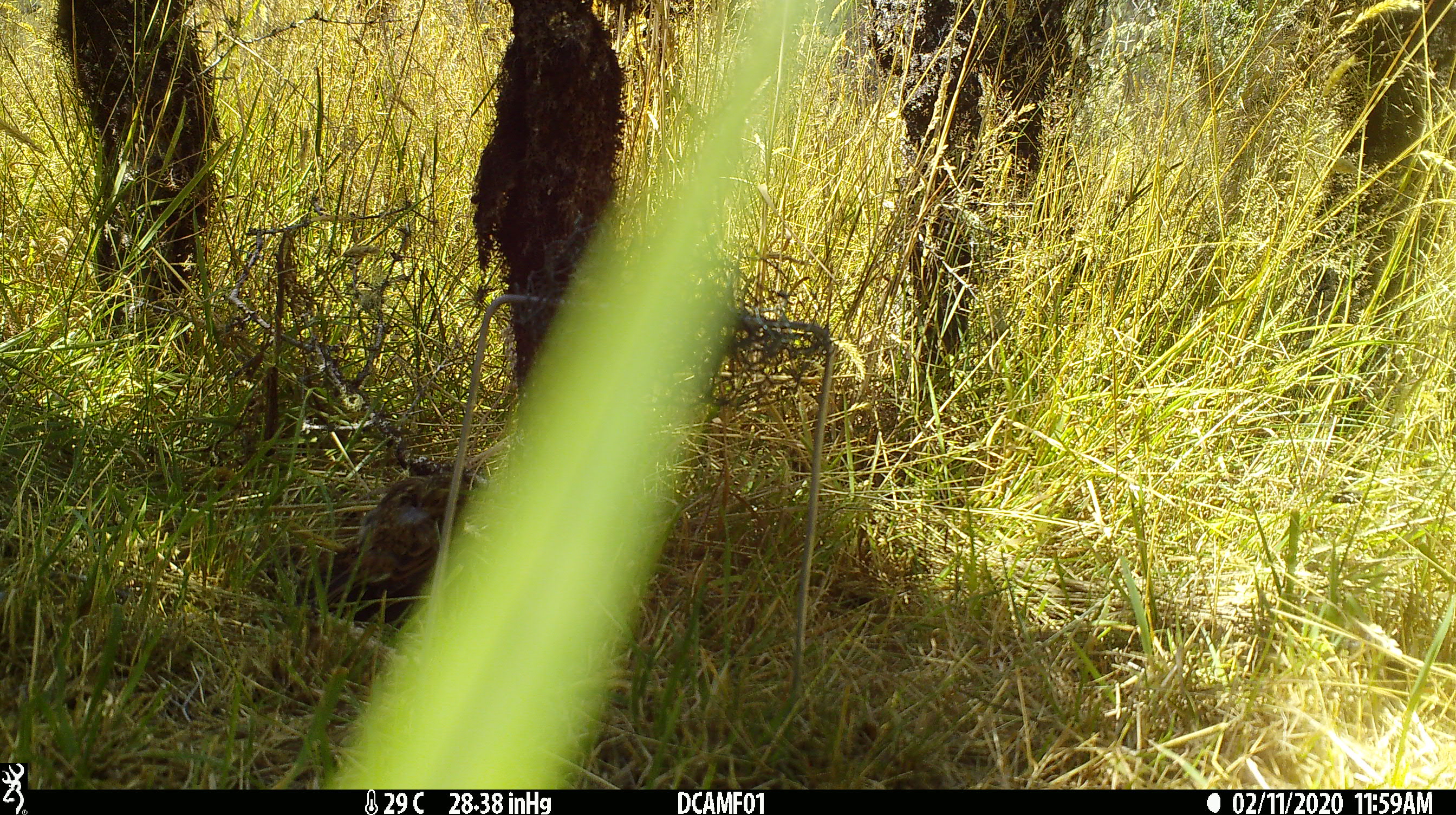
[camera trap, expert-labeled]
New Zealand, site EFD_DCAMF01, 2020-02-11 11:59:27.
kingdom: Animalia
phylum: Chordata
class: Aves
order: Passeriformes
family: Emberizidae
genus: Emberiza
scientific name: Emberiza citrinella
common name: yellowhammer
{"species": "yellowhammer (Emberiza citrinella)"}